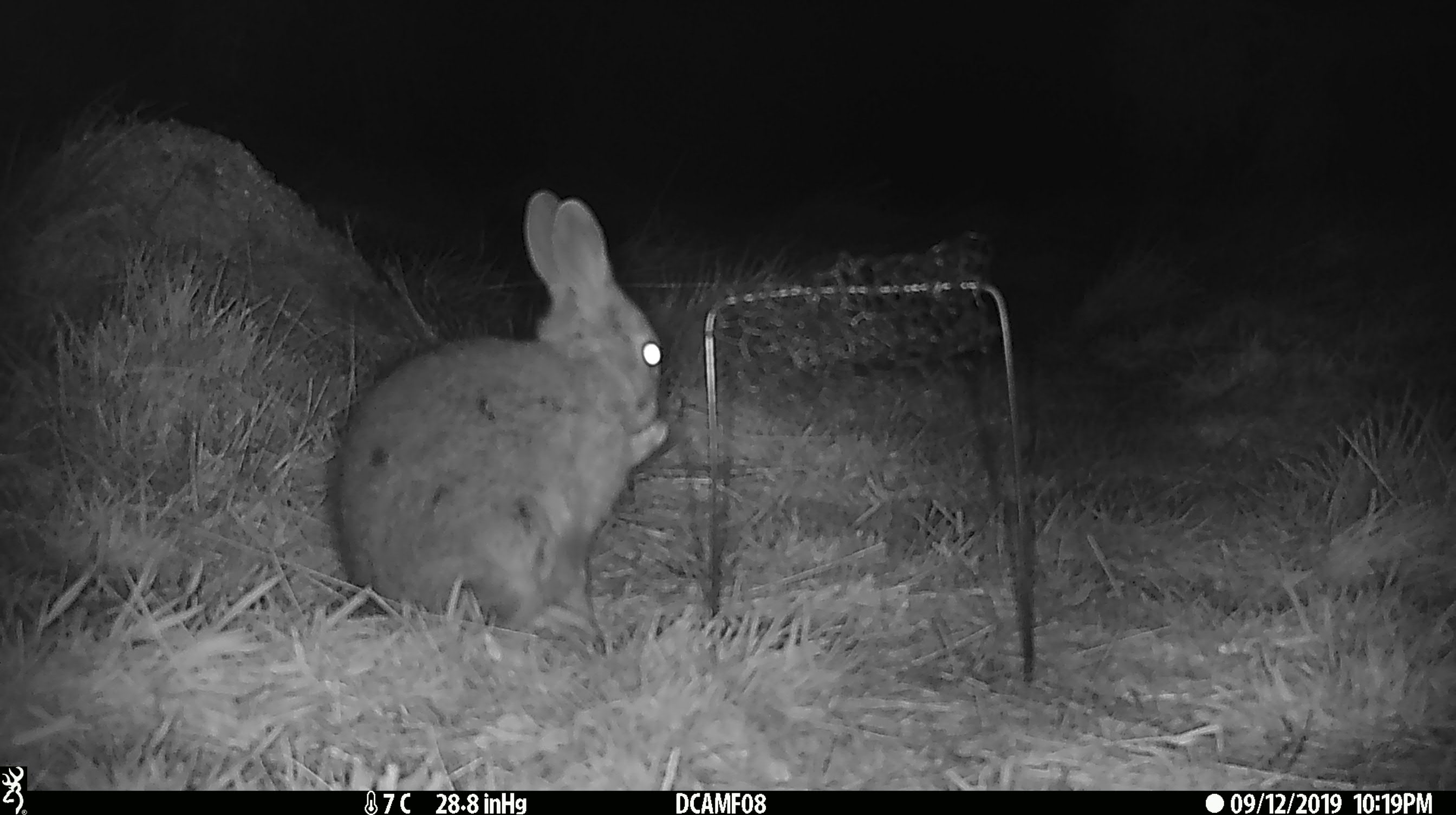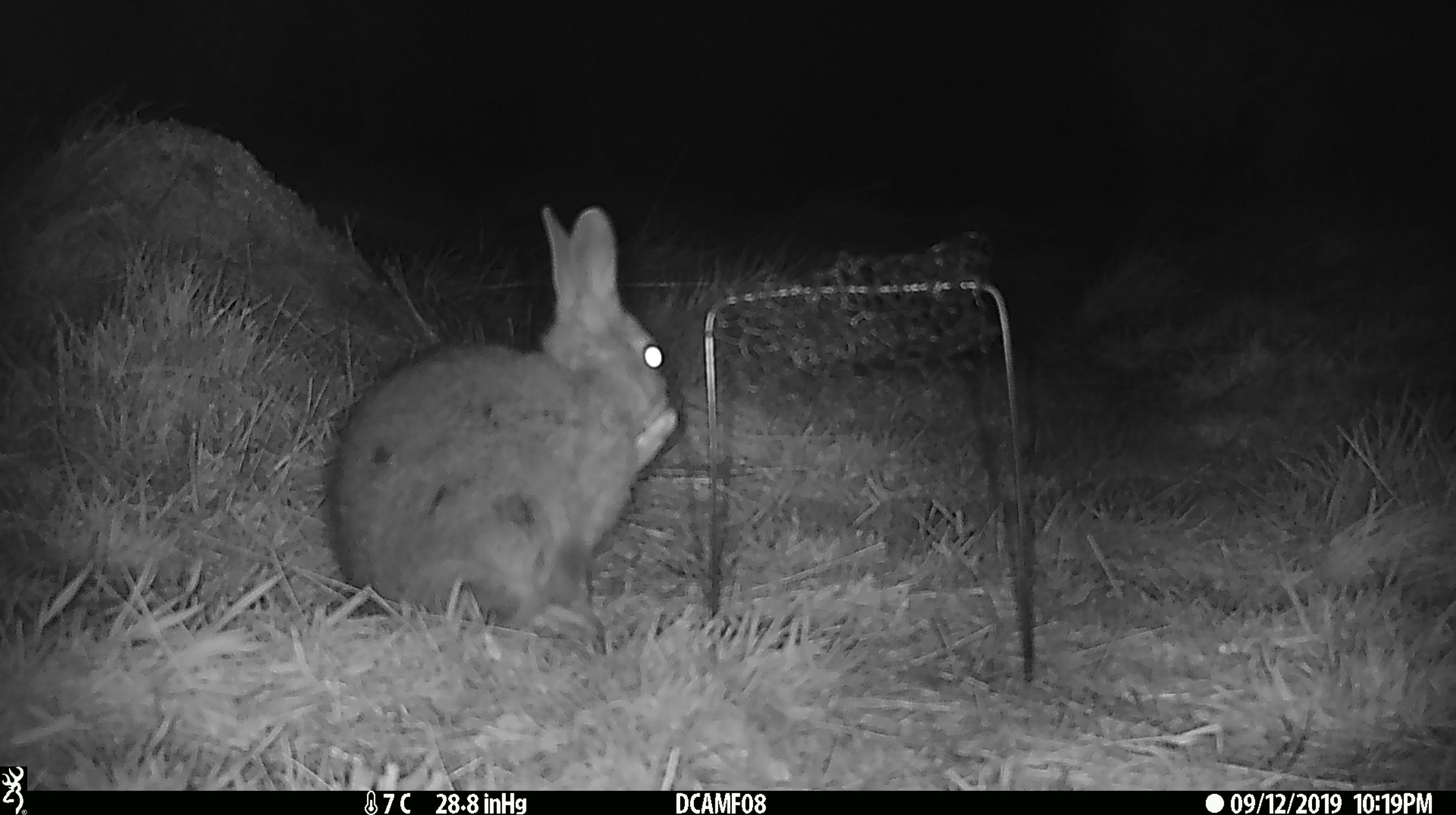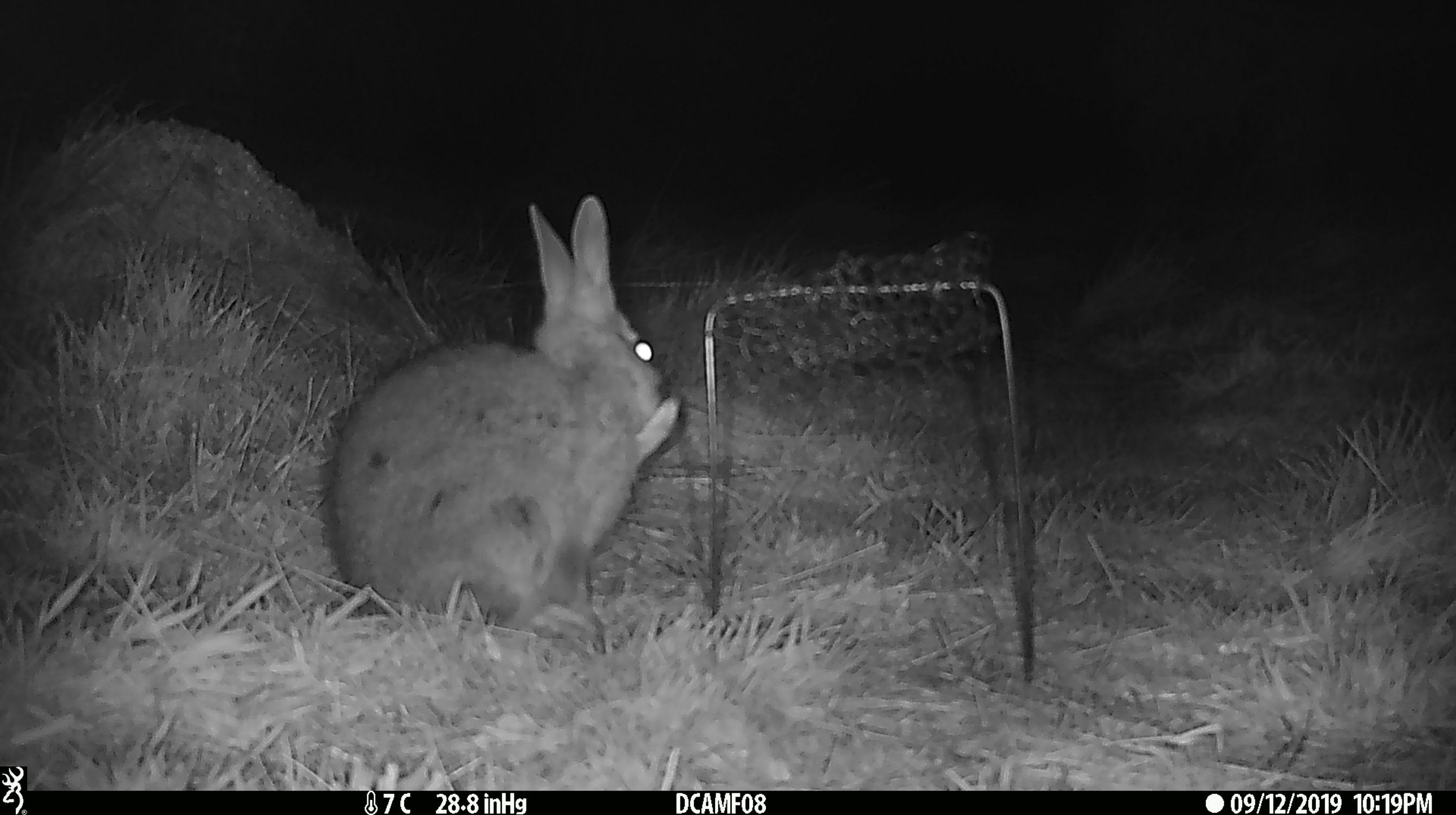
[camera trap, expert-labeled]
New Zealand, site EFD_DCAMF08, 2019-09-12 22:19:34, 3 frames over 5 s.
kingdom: Animalia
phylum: Chordata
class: Mammalia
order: Lagomorpha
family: Leporidae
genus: Oryctolagus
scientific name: Oryctolagus cuniculus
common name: european rabbit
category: rabbit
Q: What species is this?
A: Rabbit (european rabbit) (Oryctolagus cuniculus).